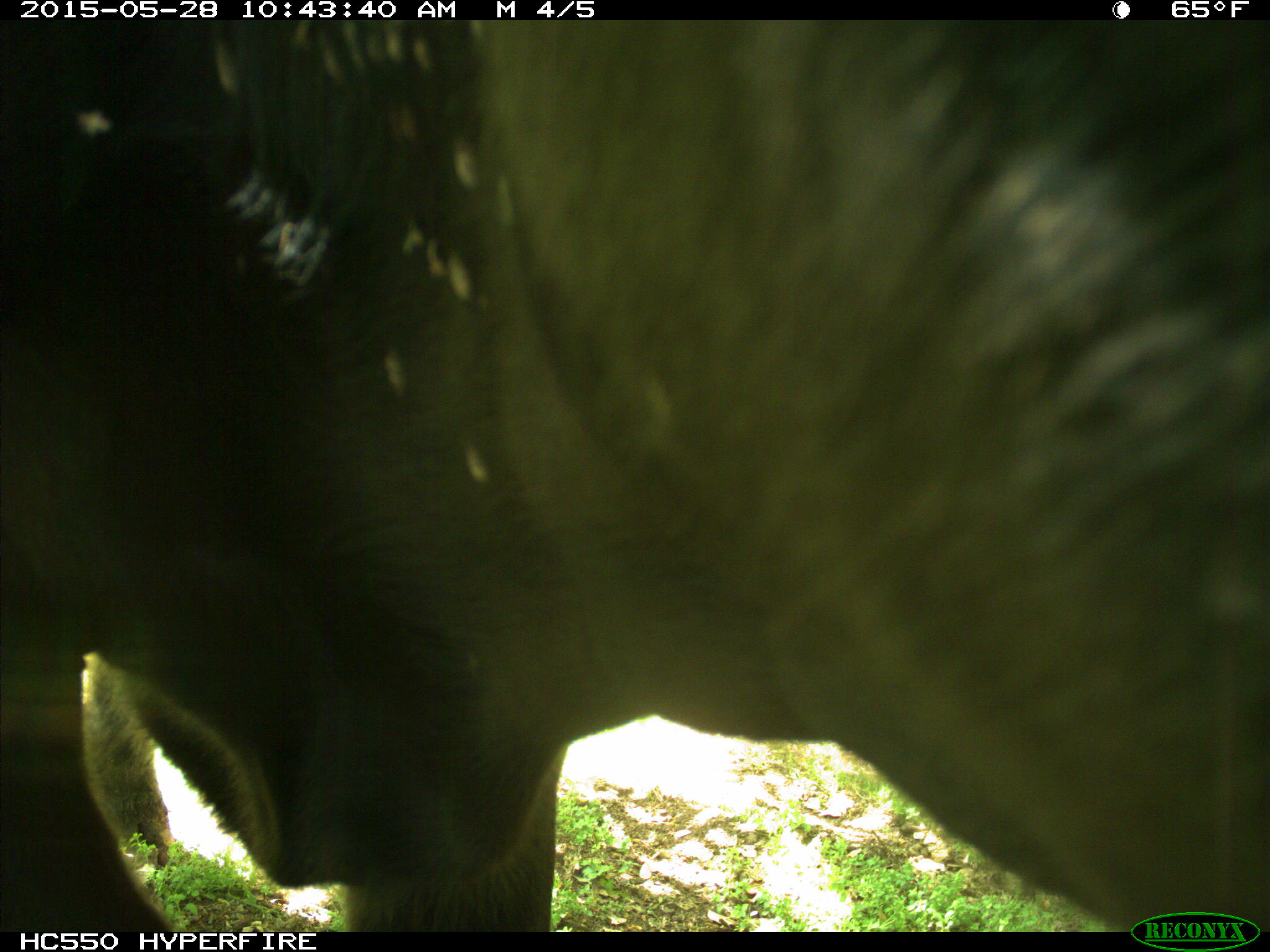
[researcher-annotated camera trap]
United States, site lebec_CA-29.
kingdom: Animalia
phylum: Chordata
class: Mammalia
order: Artiodactyla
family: Bovidae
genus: Bos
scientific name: Bos taurus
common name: domestic cow